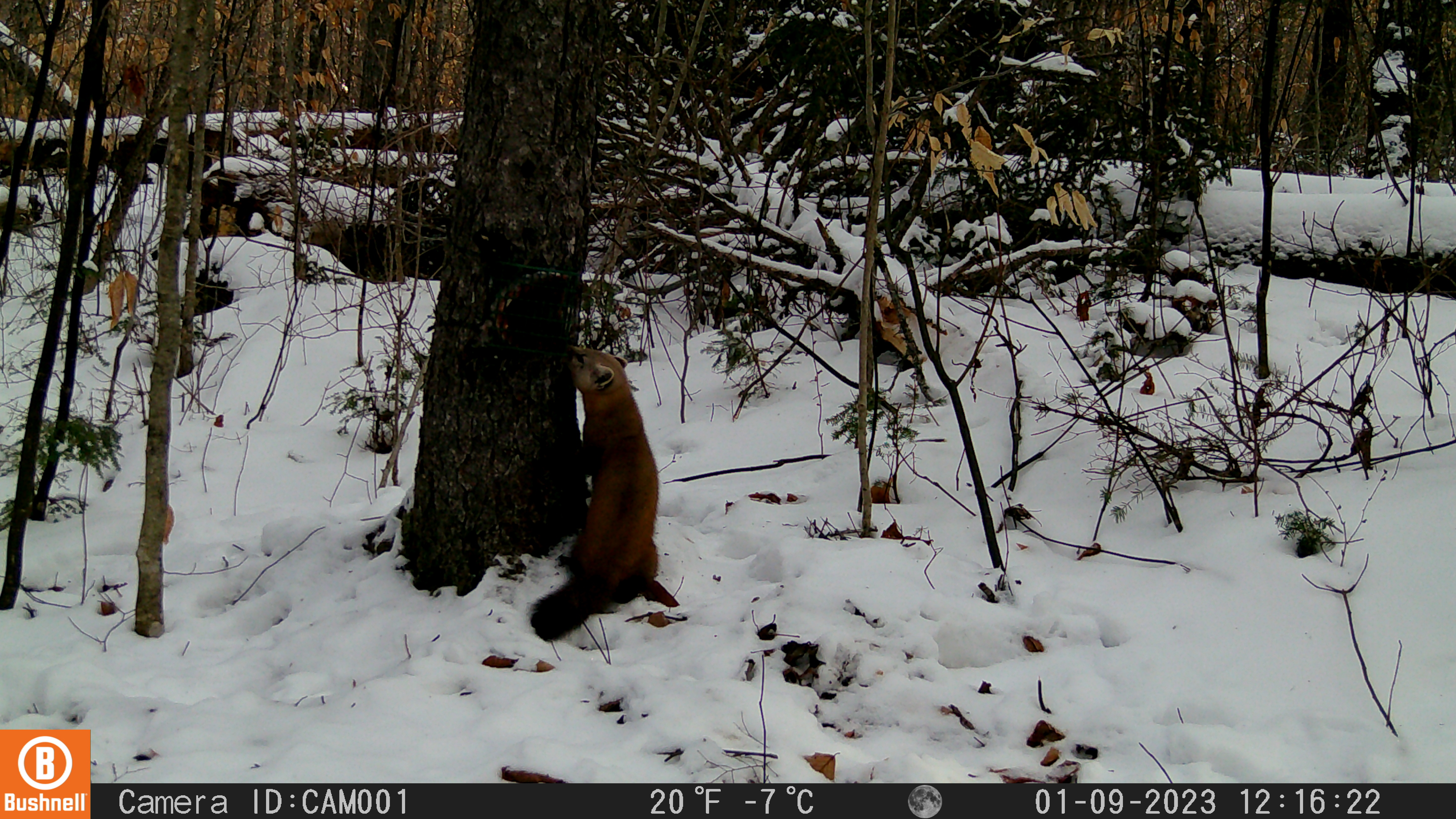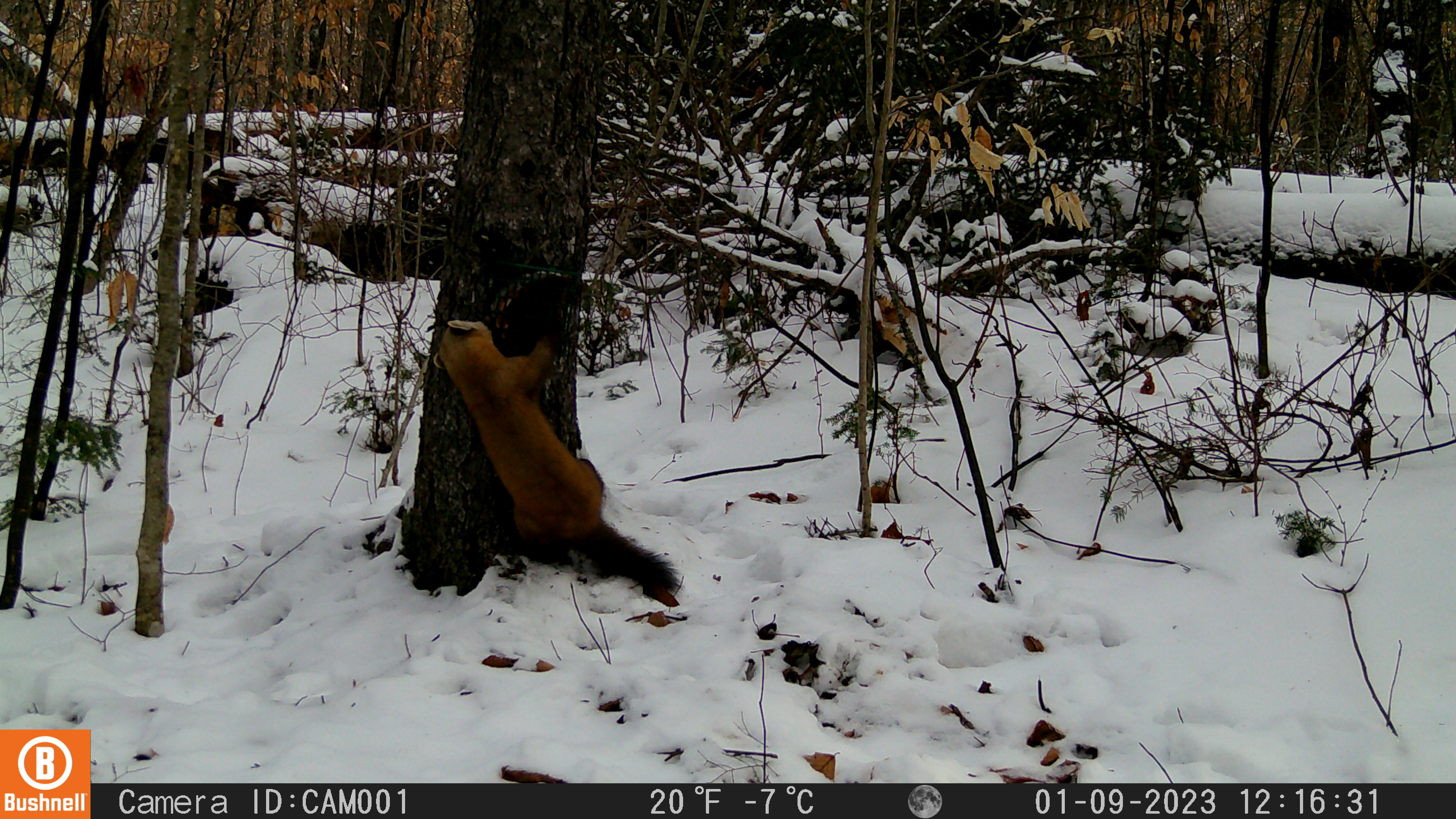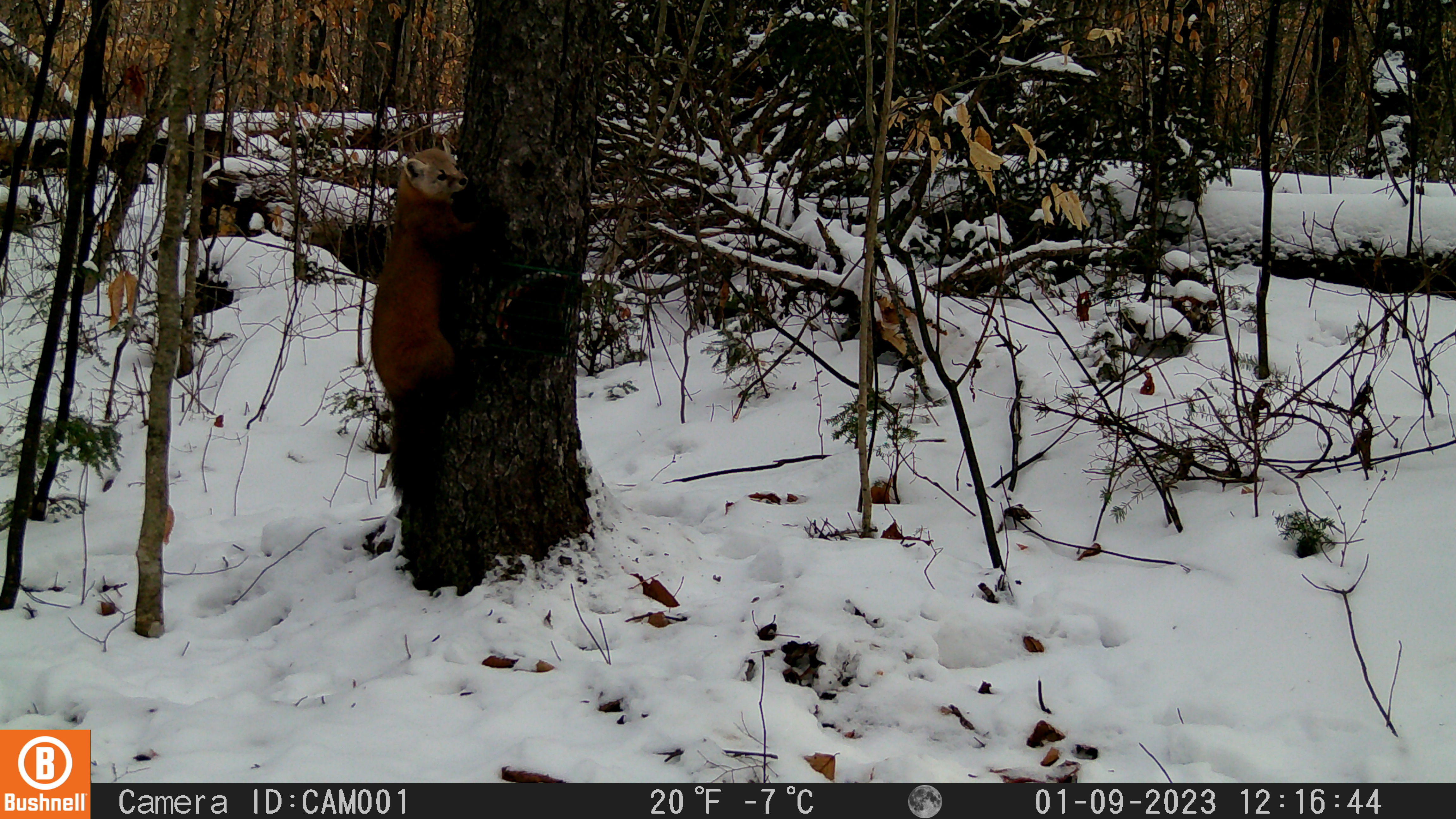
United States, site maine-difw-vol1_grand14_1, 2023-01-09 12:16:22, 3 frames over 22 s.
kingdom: Animalia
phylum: Chordata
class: Mammalia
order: Carnivora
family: Mustelidae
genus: Martes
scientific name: Martes americana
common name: american marten